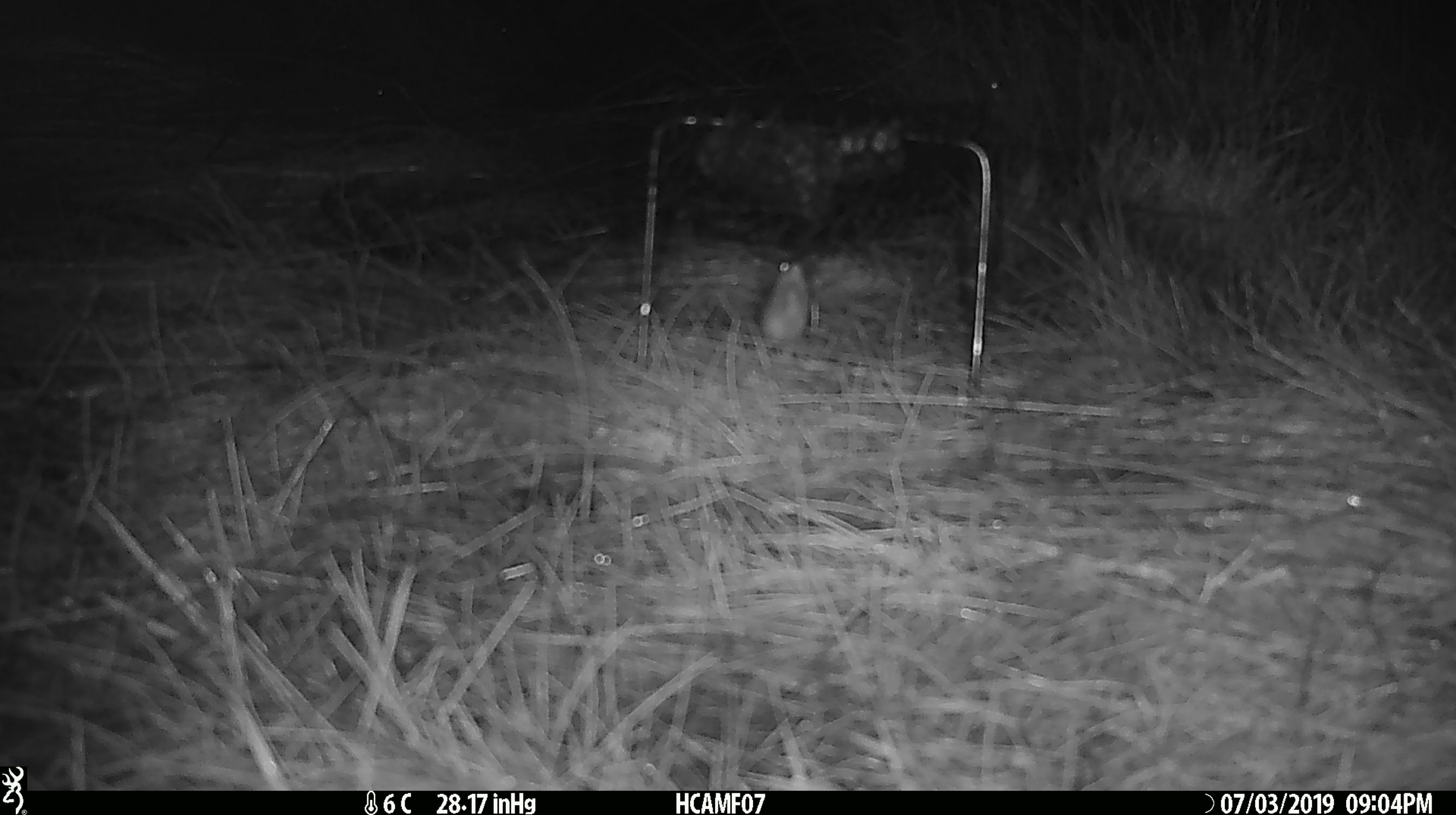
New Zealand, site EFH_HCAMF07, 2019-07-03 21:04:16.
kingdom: Animalia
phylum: Chordata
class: Mammalia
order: Rodentia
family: Muridae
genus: Mus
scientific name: Mus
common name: mouse